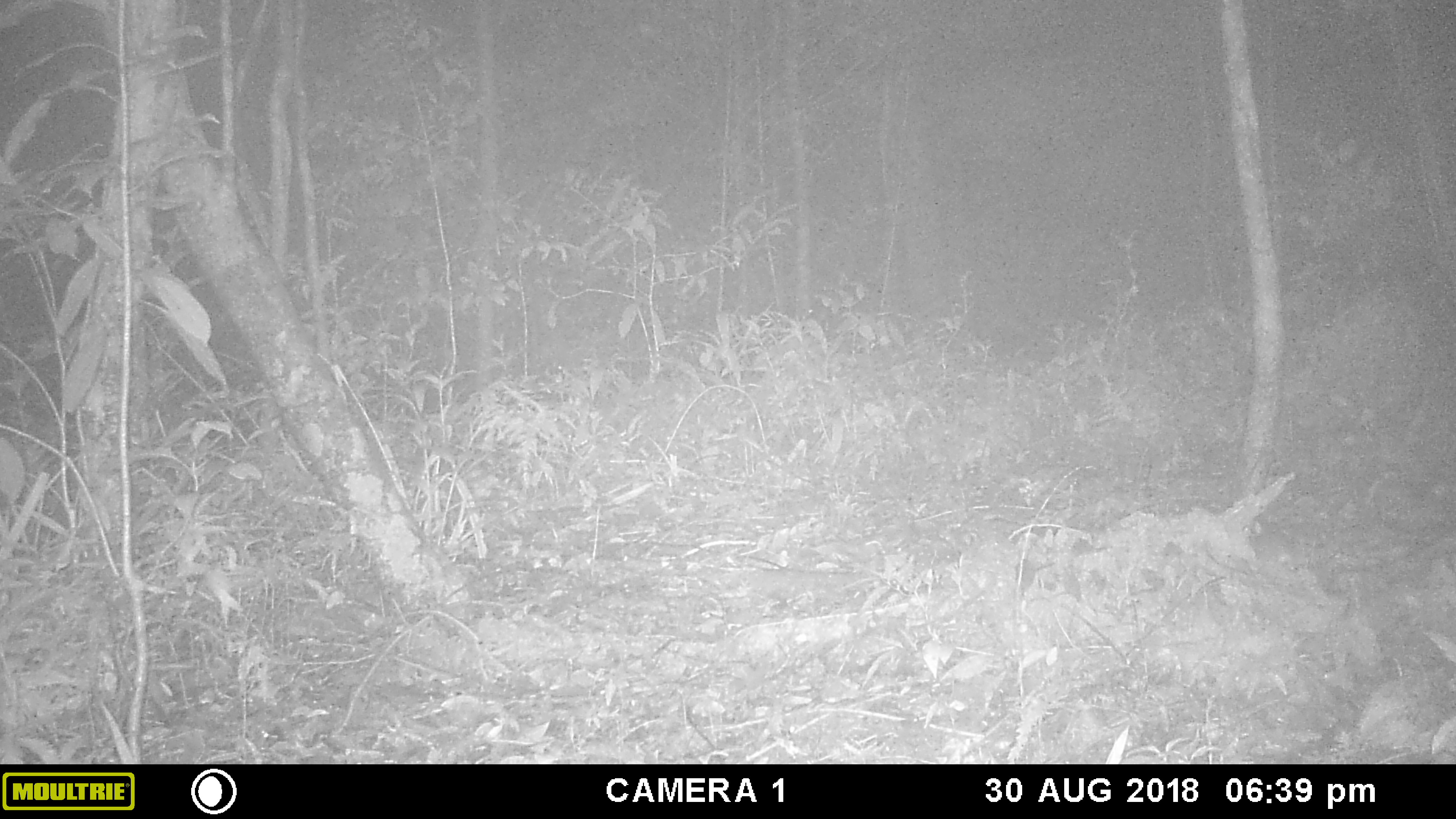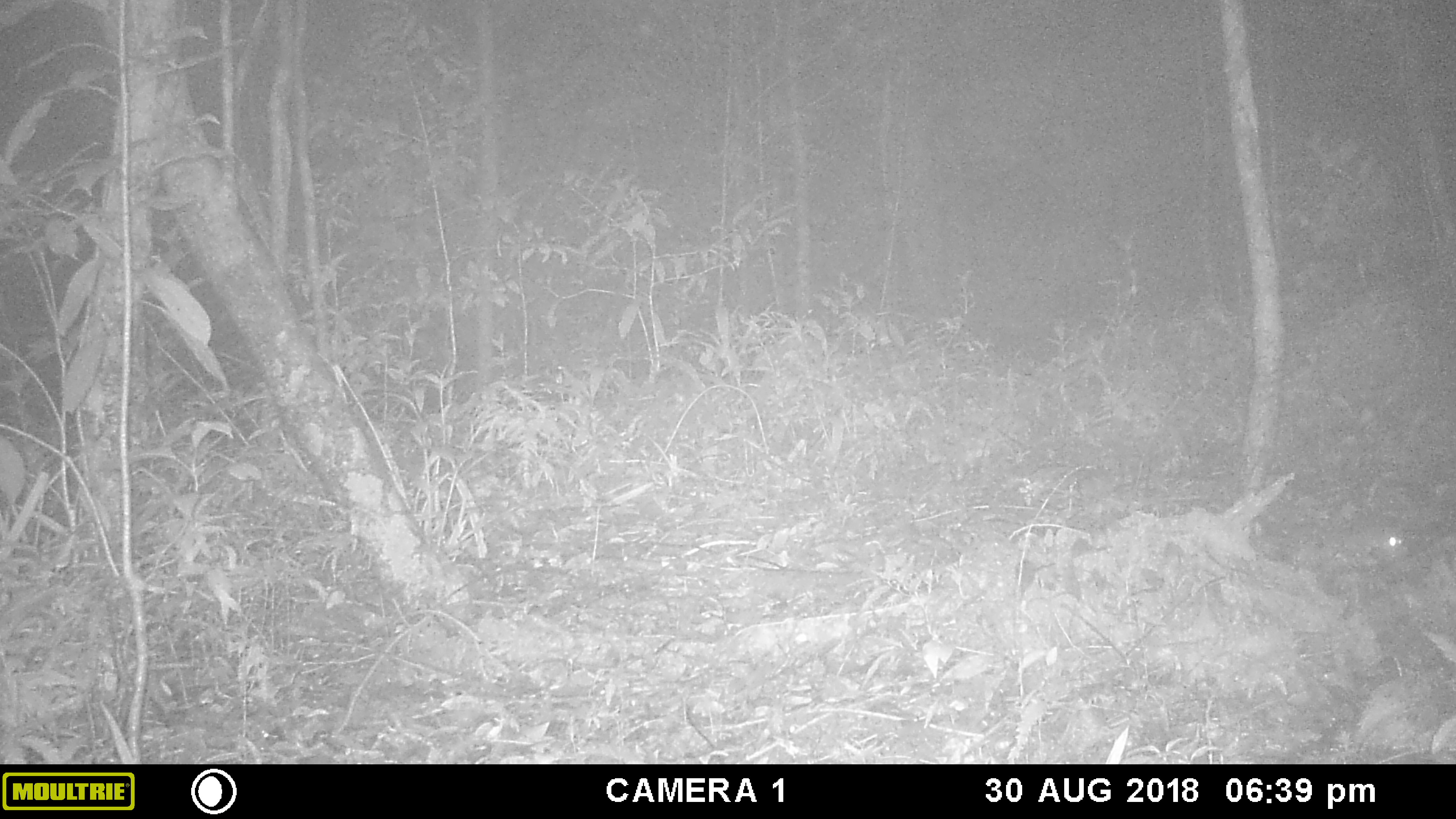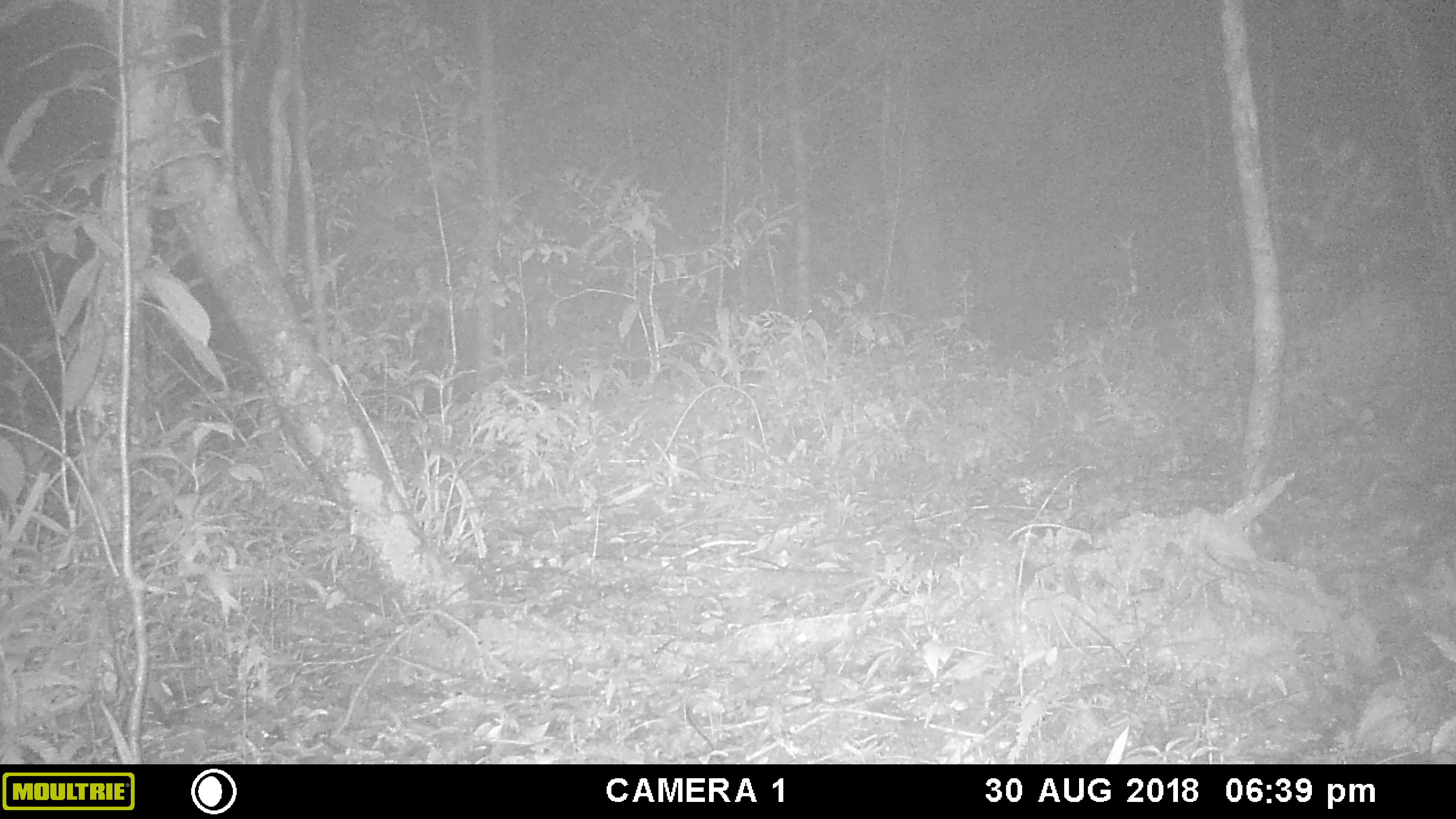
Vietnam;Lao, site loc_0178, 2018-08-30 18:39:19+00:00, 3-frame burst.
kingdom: Animalia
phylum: Chordata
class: Mammalia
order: Rodentia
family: Muridae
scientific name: Muridae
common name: old-world mice and rats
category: unidentified murid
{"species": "unidentified murid (old-world mice and rats) (Muridae)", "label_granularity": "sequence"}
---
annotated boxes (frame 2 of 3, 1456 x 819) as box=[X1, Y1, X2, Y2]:
unidentified murid: box=[1365, 528, 1404, 550]